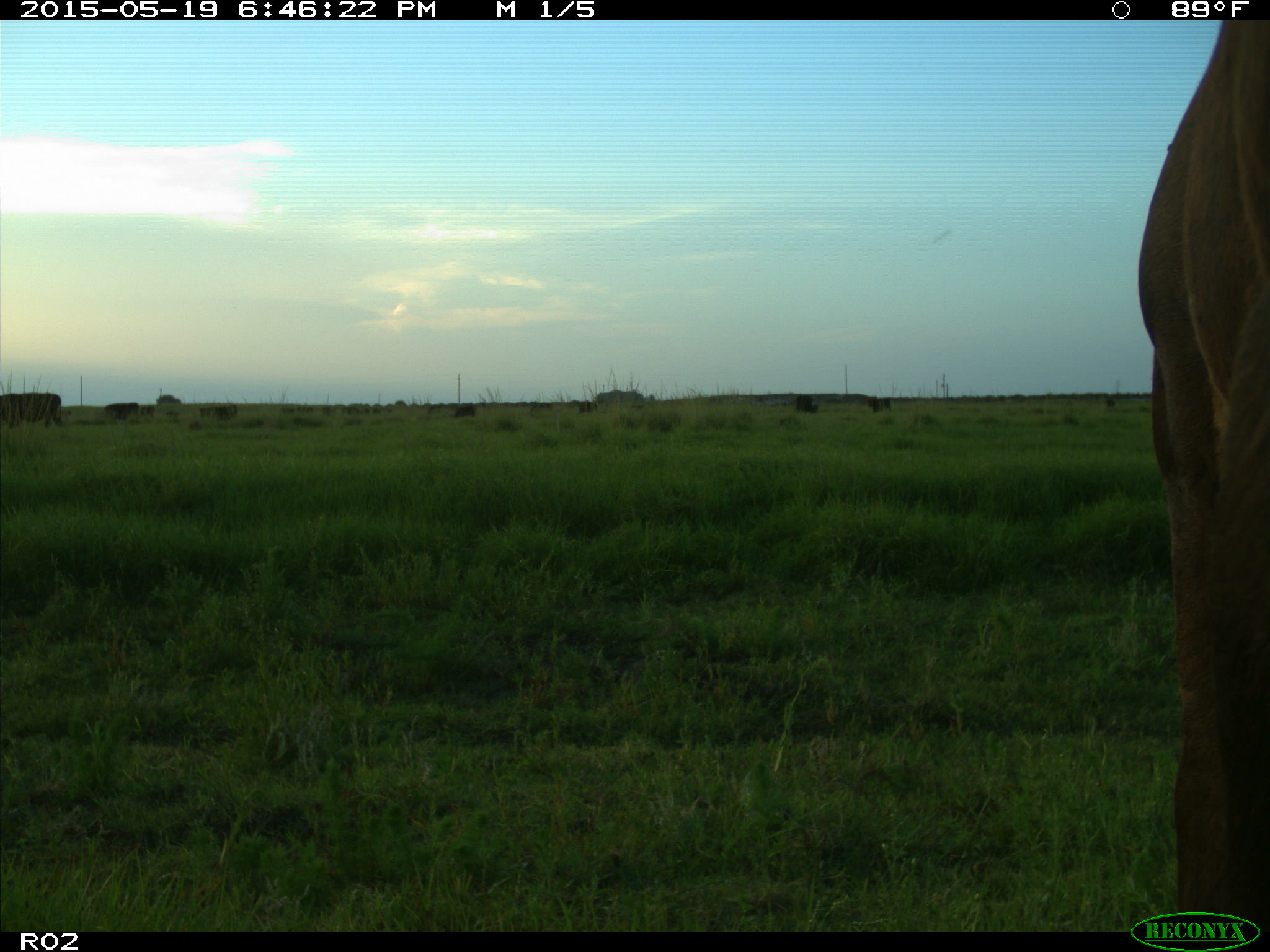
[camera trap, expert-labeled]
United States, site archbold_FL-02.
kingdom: Animalia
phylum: Chordata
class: Mammalia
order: Artiodactyla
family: Bovidae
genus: Bos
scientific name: Bos taurus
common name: domestic cow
Bos taurus (domestic cow).